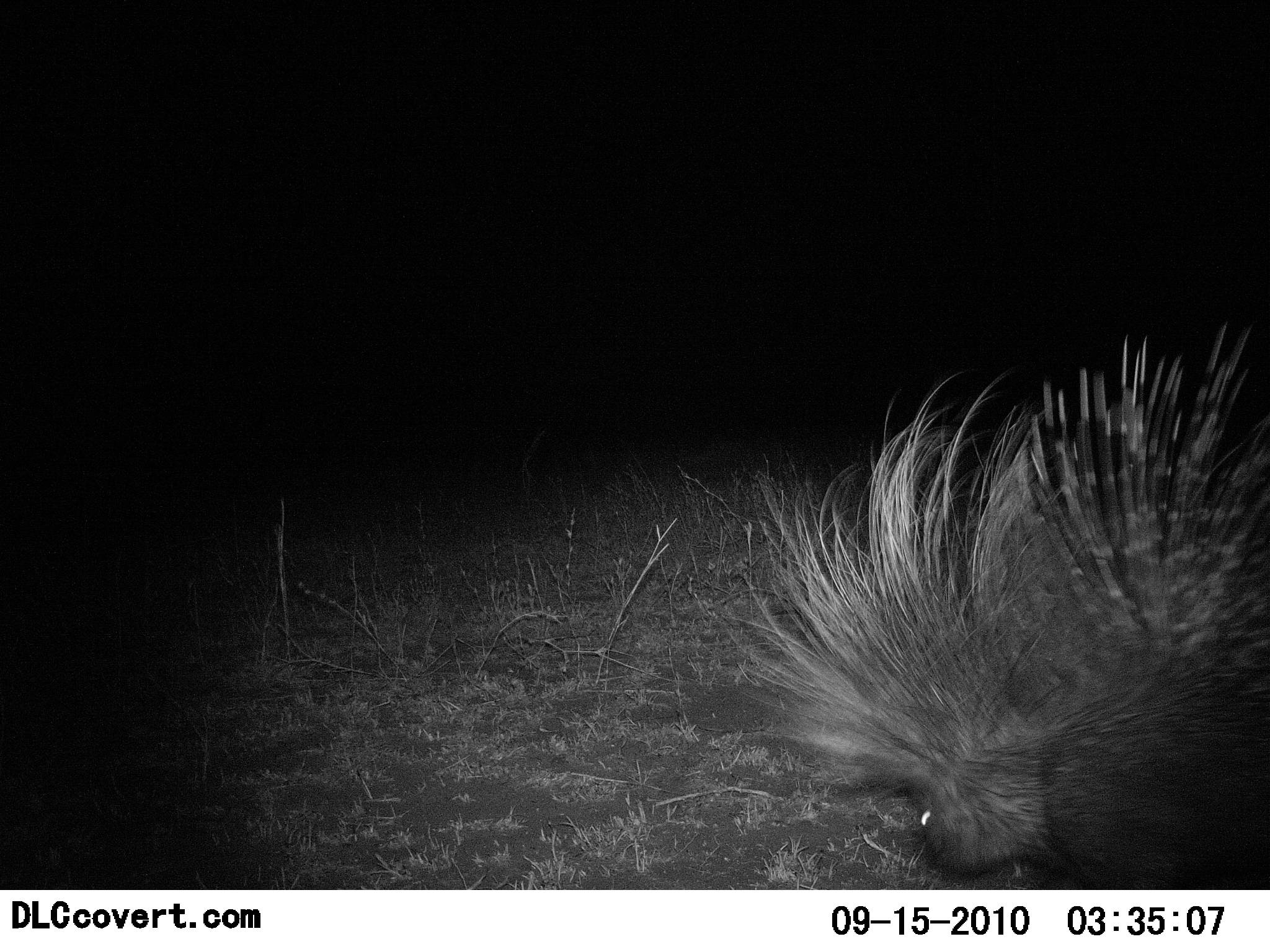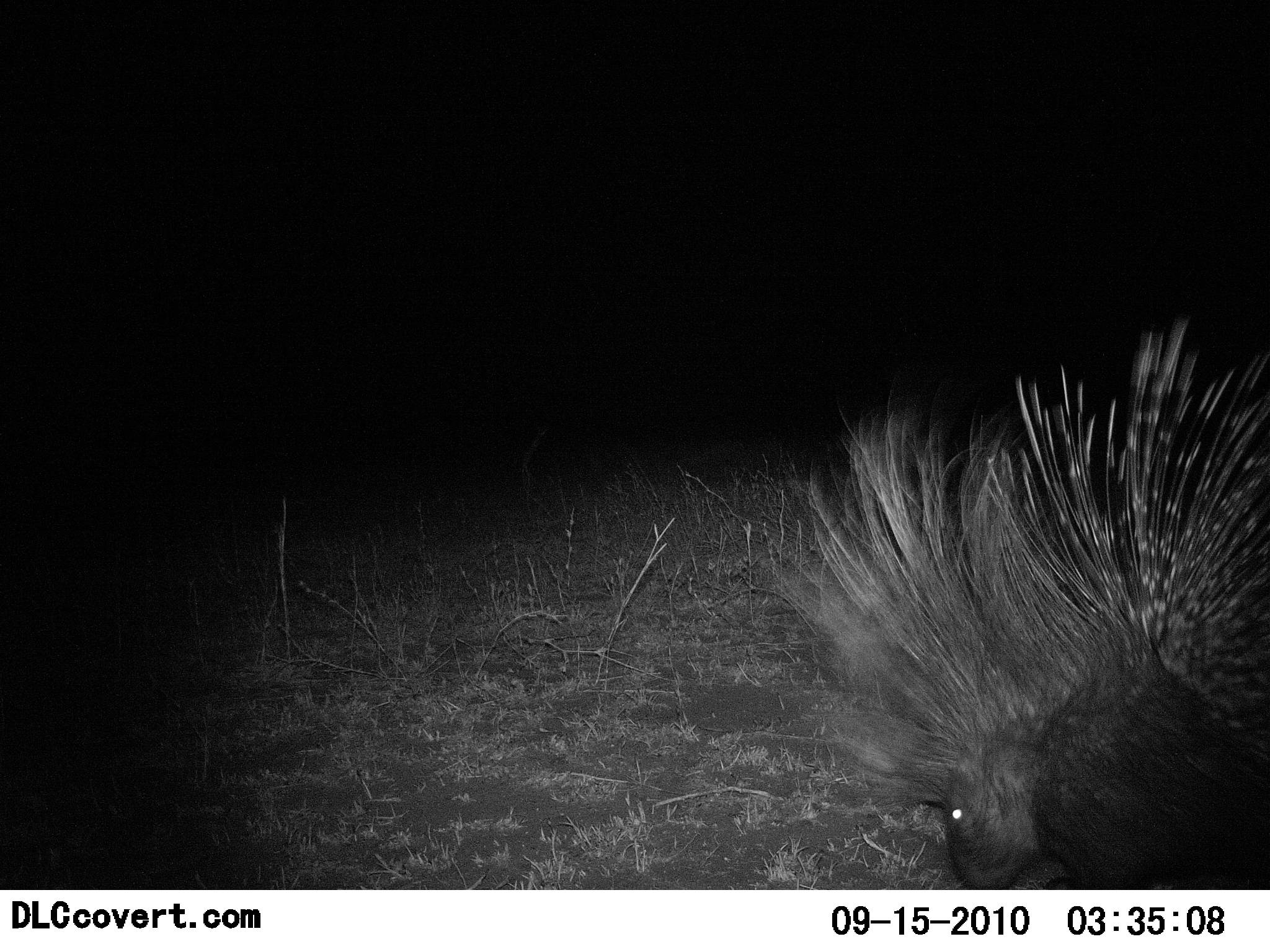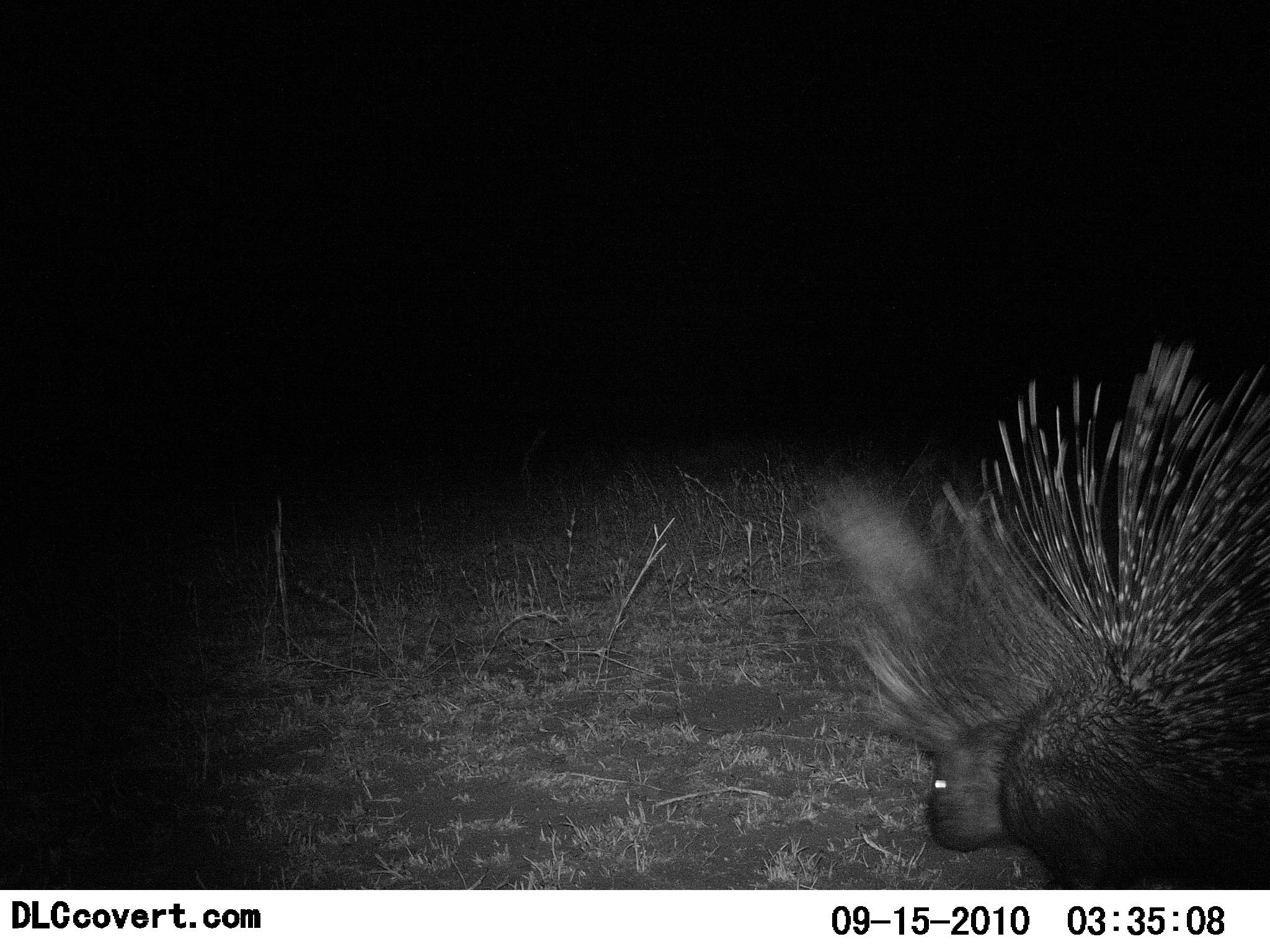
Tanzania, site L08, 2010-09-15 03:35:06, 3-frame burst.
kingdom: Animalia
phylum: Chordata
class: Mammalia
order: Rodentia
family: Hystricidae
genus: Hystrix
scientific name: Hystrix cristata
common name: crested porcupine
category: porcupine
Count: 1.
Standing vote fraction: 50%.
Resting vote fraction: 0%.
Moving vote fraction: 33%.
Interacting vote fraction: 0%.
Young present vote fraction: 0%.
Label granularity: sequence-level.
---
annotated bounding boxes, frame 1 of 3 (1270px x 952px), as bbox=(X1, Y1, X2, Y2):
animal: bbox=(726, 319, 1270, 889)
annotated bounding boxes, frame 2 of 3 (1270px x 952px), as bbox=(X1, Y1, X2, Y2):
animal: bbox=(776, 318, 1270, 890)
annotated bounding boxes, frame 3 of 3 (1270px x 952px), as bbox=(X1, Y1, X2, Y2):
animal: bbox=(808, 341, 1270, 889)